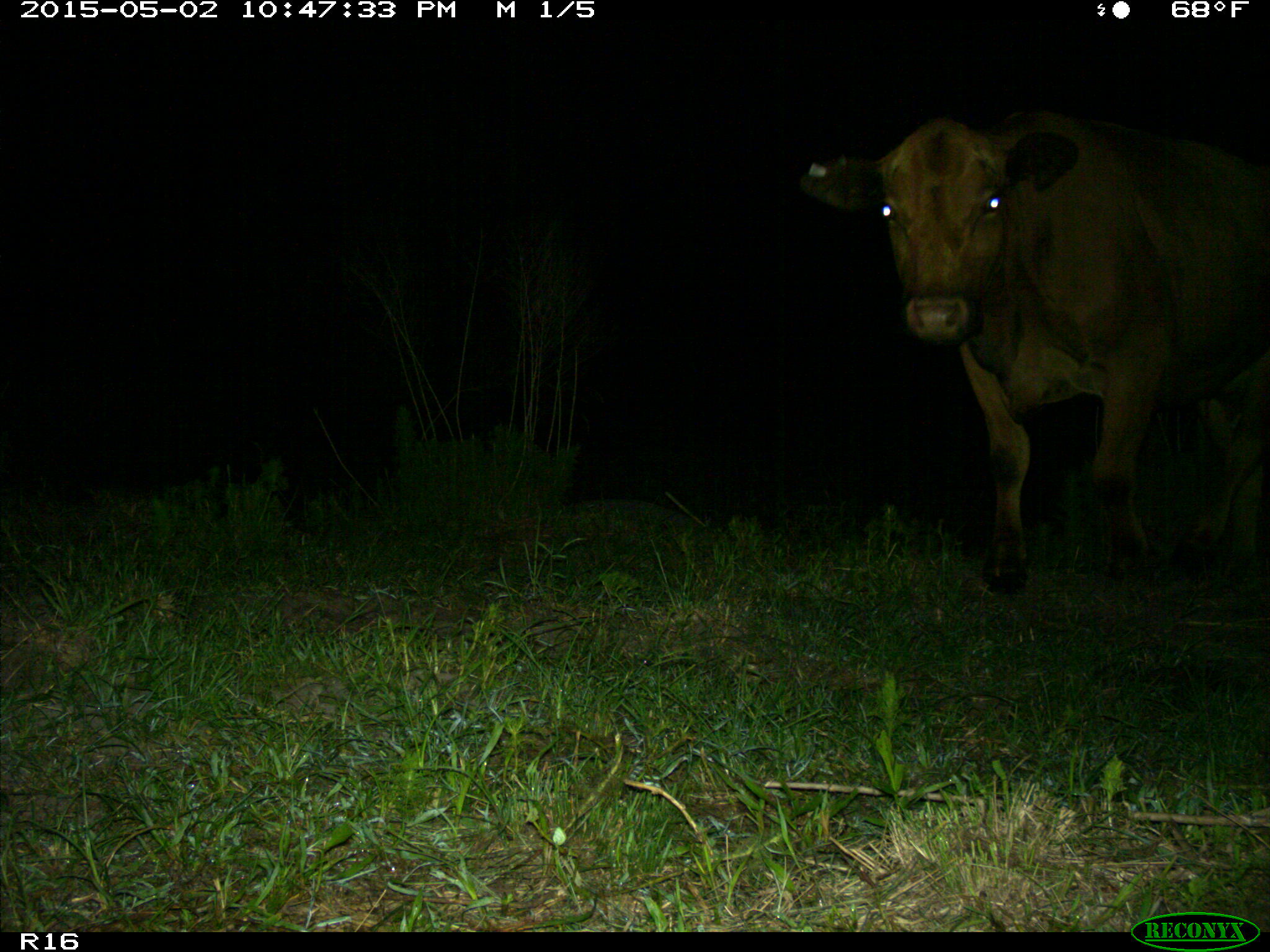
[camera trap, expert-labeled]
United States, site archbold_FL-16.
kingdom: Animalia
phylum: Chordata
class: Mammalia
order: Artiodactyla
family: Bovidae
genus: Bos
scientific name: Bos taurus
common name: domestic cow